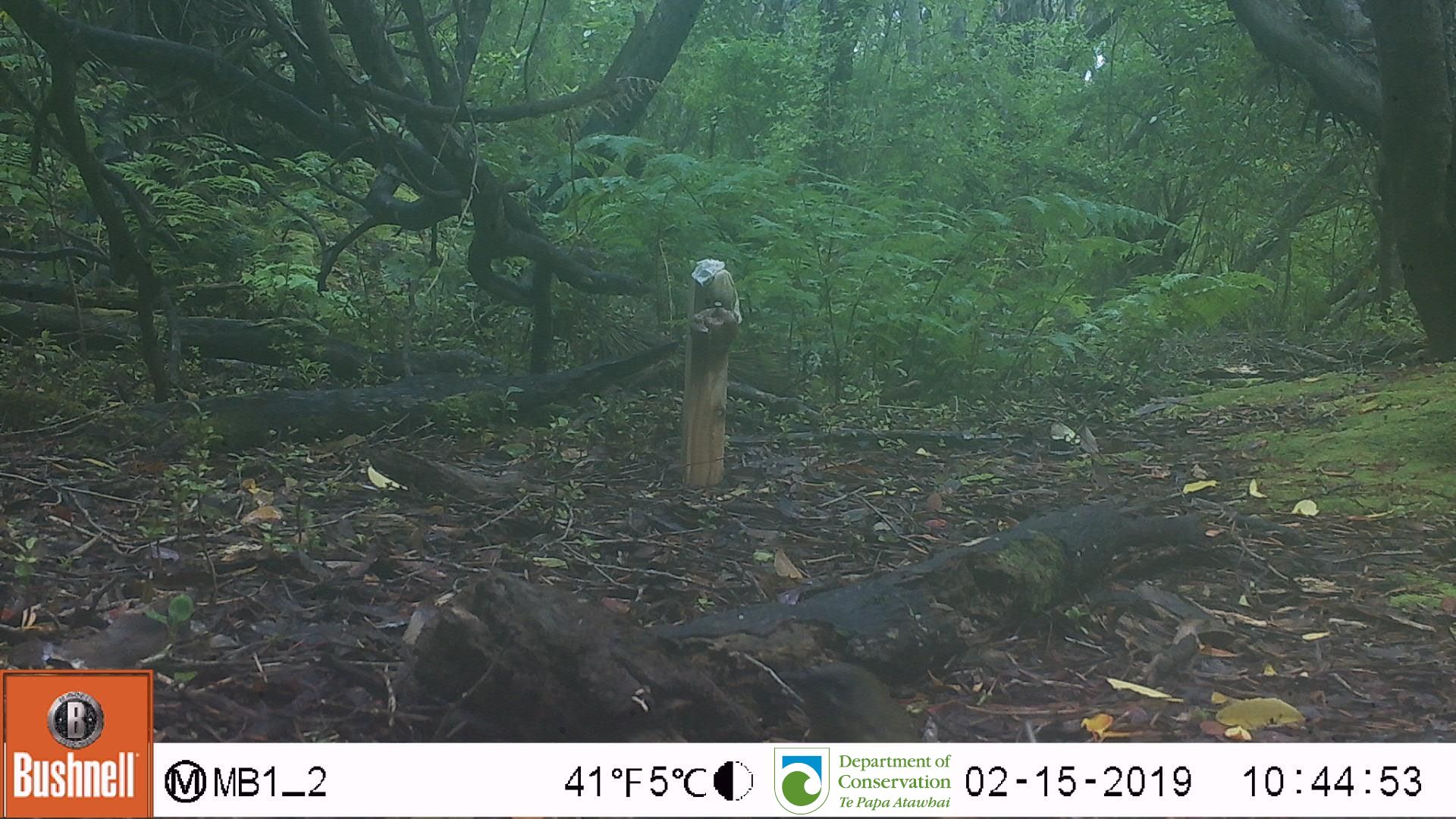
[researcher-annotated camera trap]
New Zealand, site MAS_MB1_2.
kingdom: Animalia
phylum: Chordata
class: Aves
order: Passeriformes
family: Meliphagidae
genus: Anthornis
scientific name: Anthornis melanura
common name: new zealand bellbird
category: bellbird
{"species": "bellbird (new zealand bellbird) (Anthornis melanura)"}